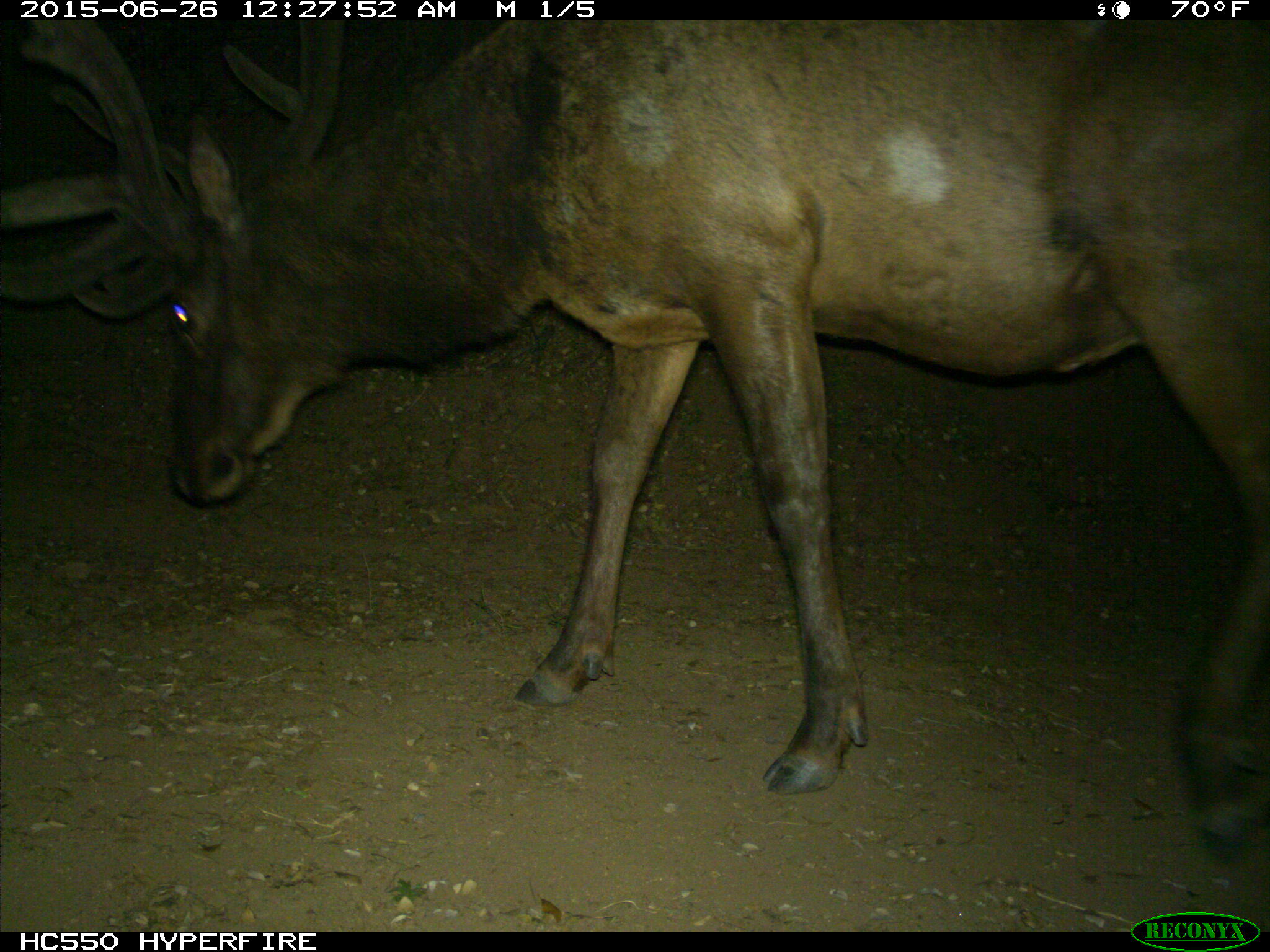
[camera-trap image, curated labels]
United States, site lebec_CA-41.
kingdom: Animalia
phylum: Chordata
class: Mammalia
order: Artiodactyla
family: Cervidae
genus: Cervus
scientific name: Cervus canadensis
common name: elk